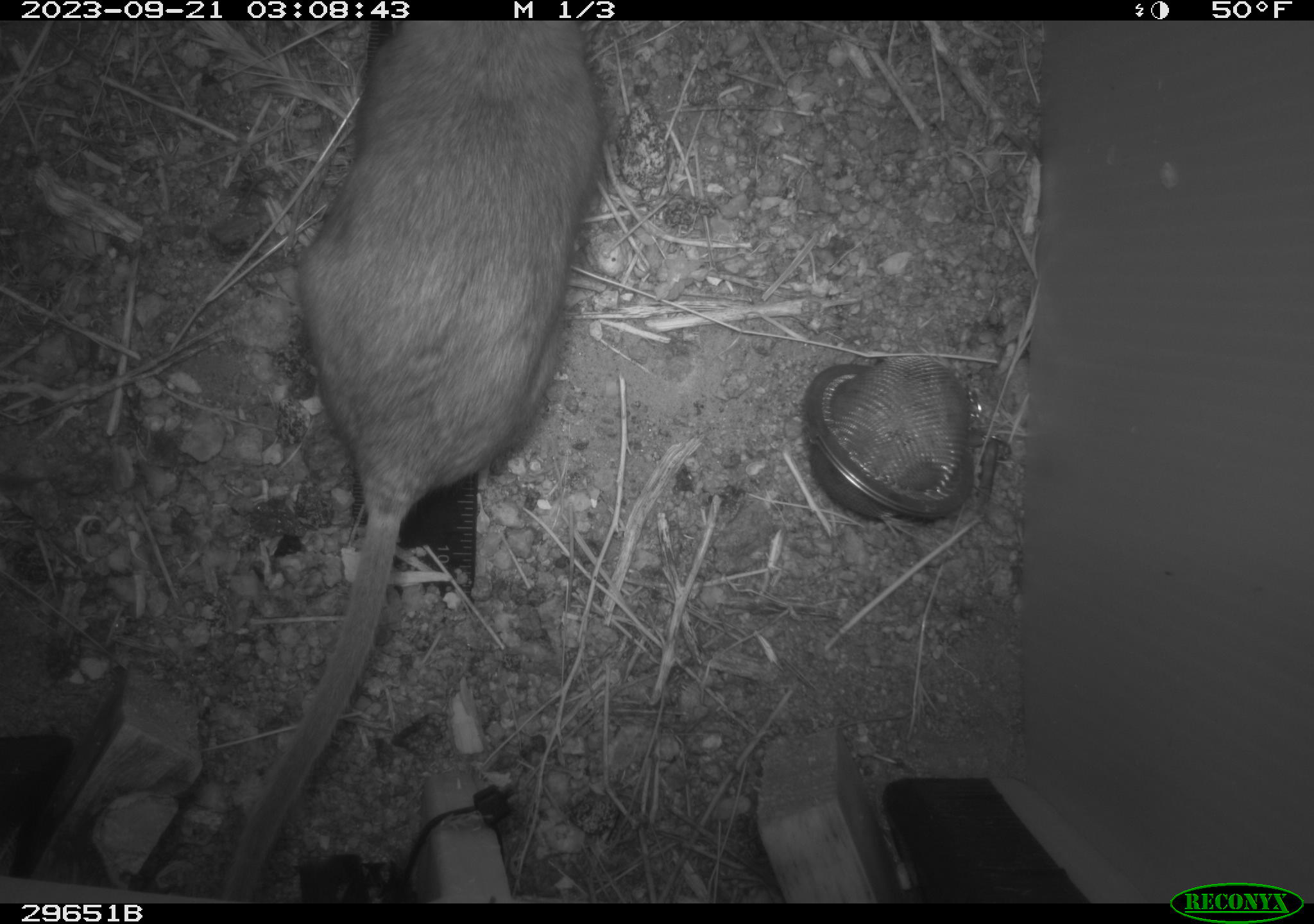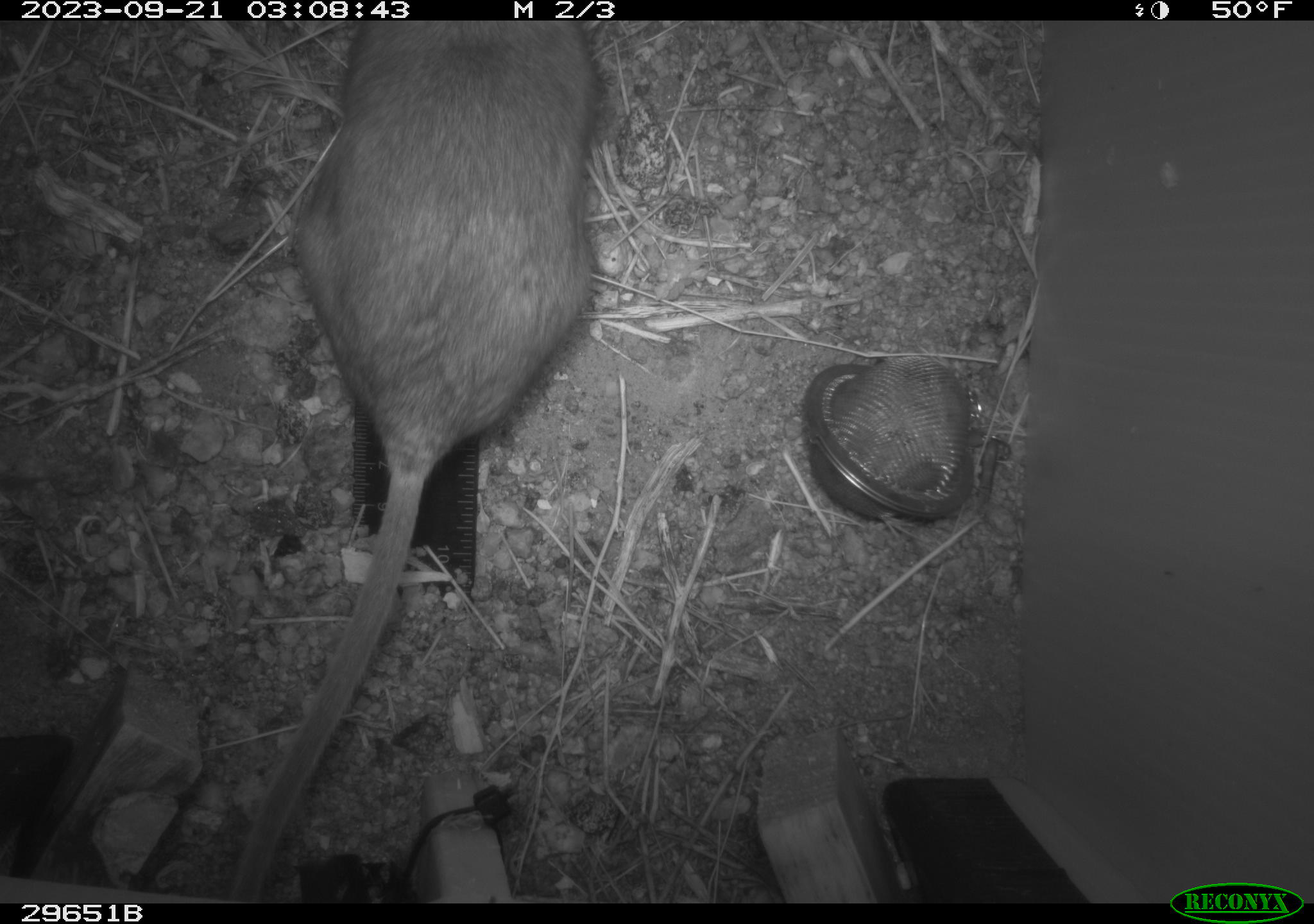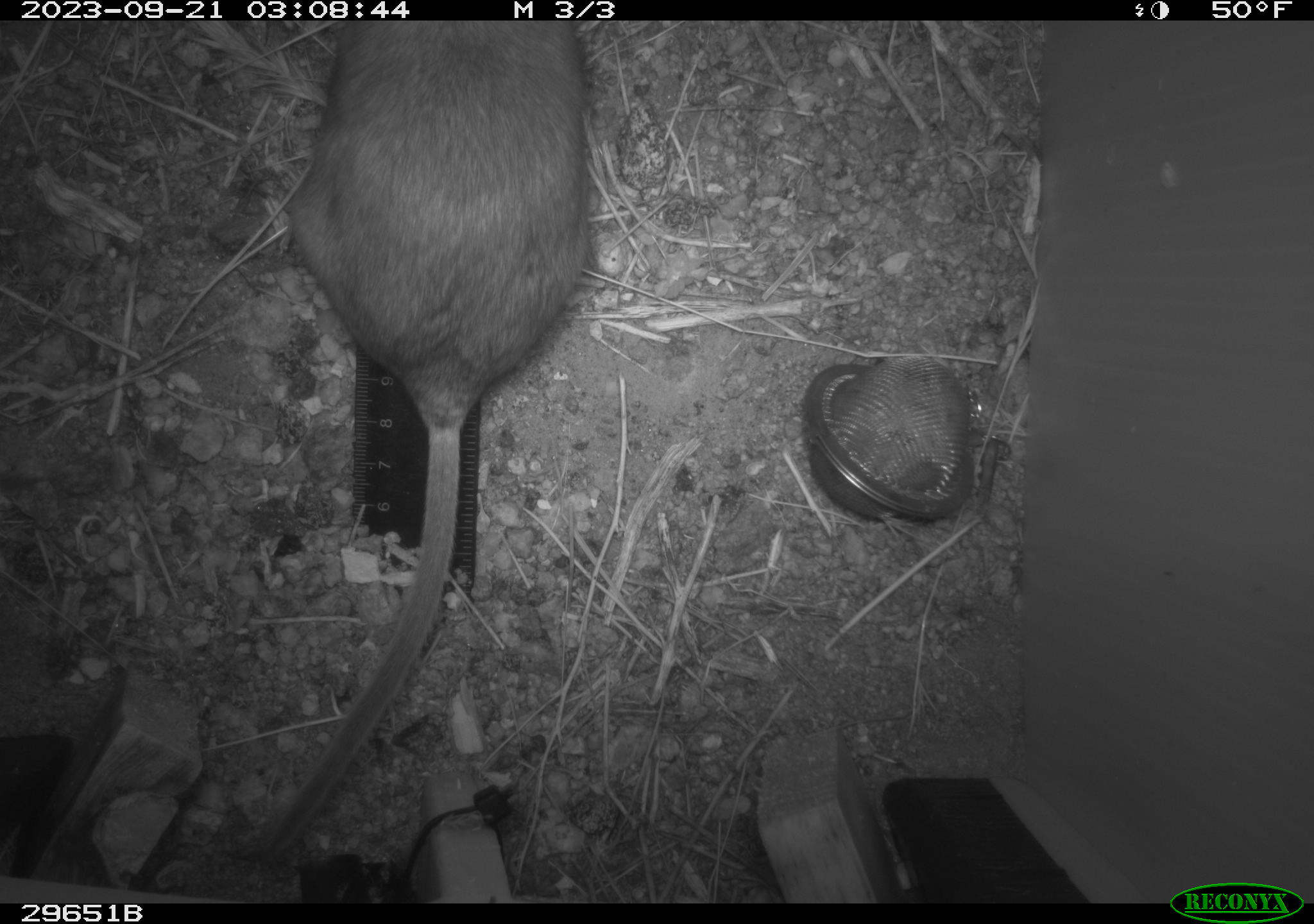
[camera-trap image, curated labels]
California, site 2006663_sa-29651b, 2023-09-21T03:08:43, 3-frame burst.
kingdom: Animalia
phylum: Chordata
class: Mammalia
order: Rodentia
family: Cricetidae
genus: Neotoma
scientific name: Neotoma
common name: pack rat or woodrat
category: neotoma species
Neotoma species (pack rat or woodrat) (Neotoma).